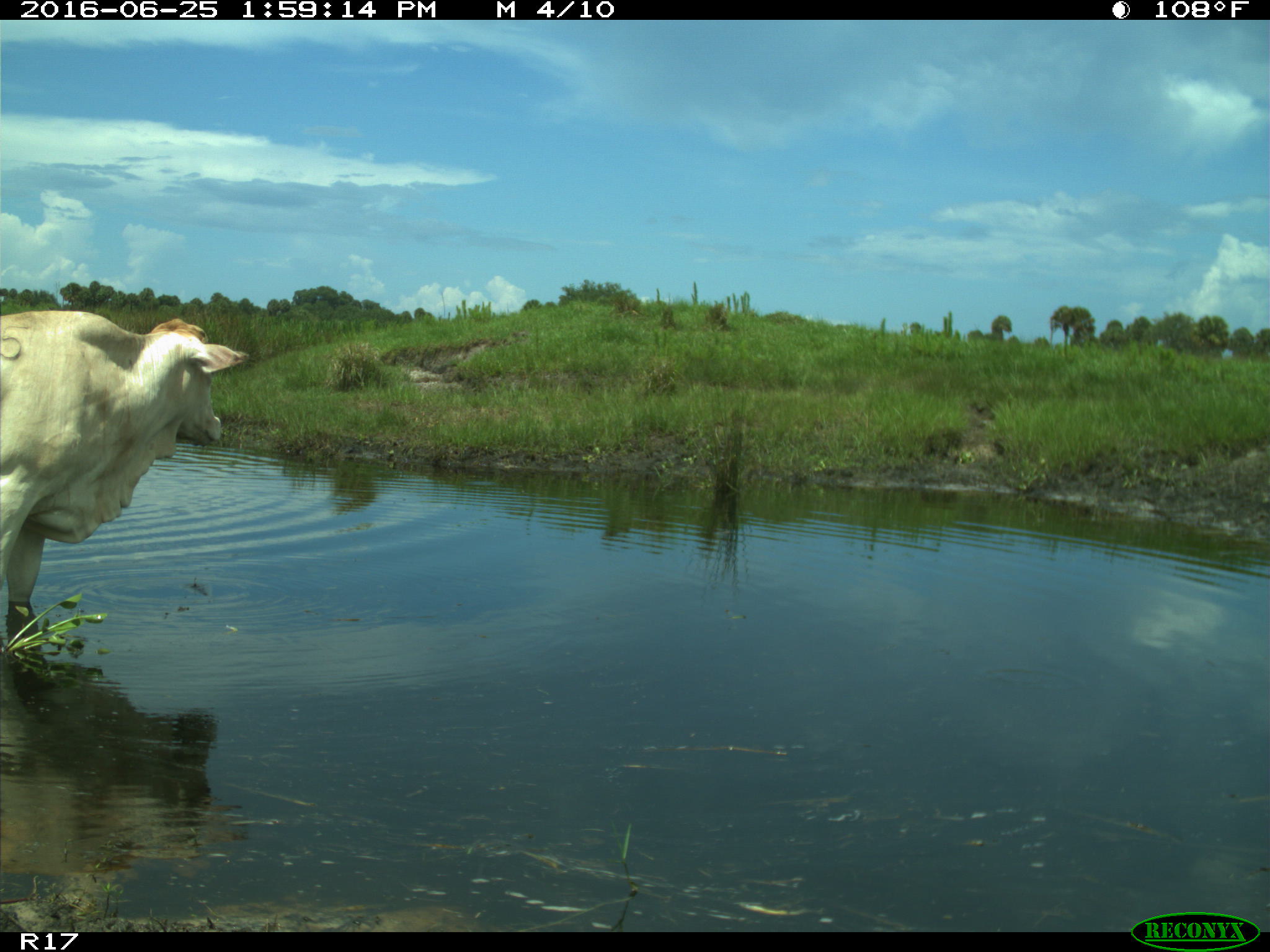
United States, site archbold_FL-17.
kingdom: Animalia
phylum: Chordata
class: Mammalia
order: Artiodactyla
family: Bovidae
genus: Bos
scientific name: Bos taurus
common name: domestic cow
Bos taurus (domestic cow).